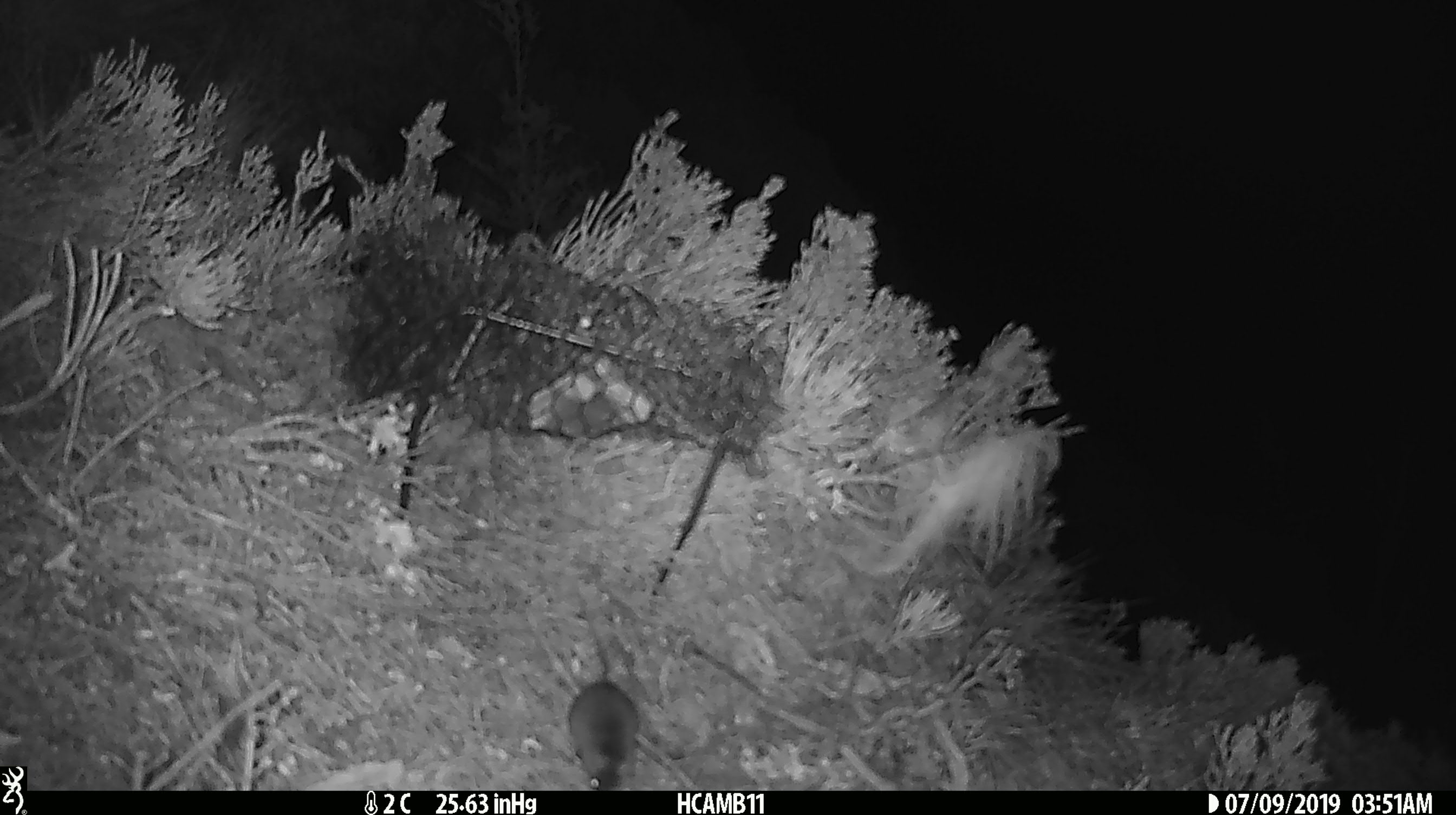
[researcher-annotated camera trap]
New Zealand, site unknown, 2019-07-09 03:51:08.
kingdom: Animalia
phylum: Chordata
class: Mammalia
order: Rodentia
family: Muridae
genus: Mus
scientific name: Mus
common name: mouse